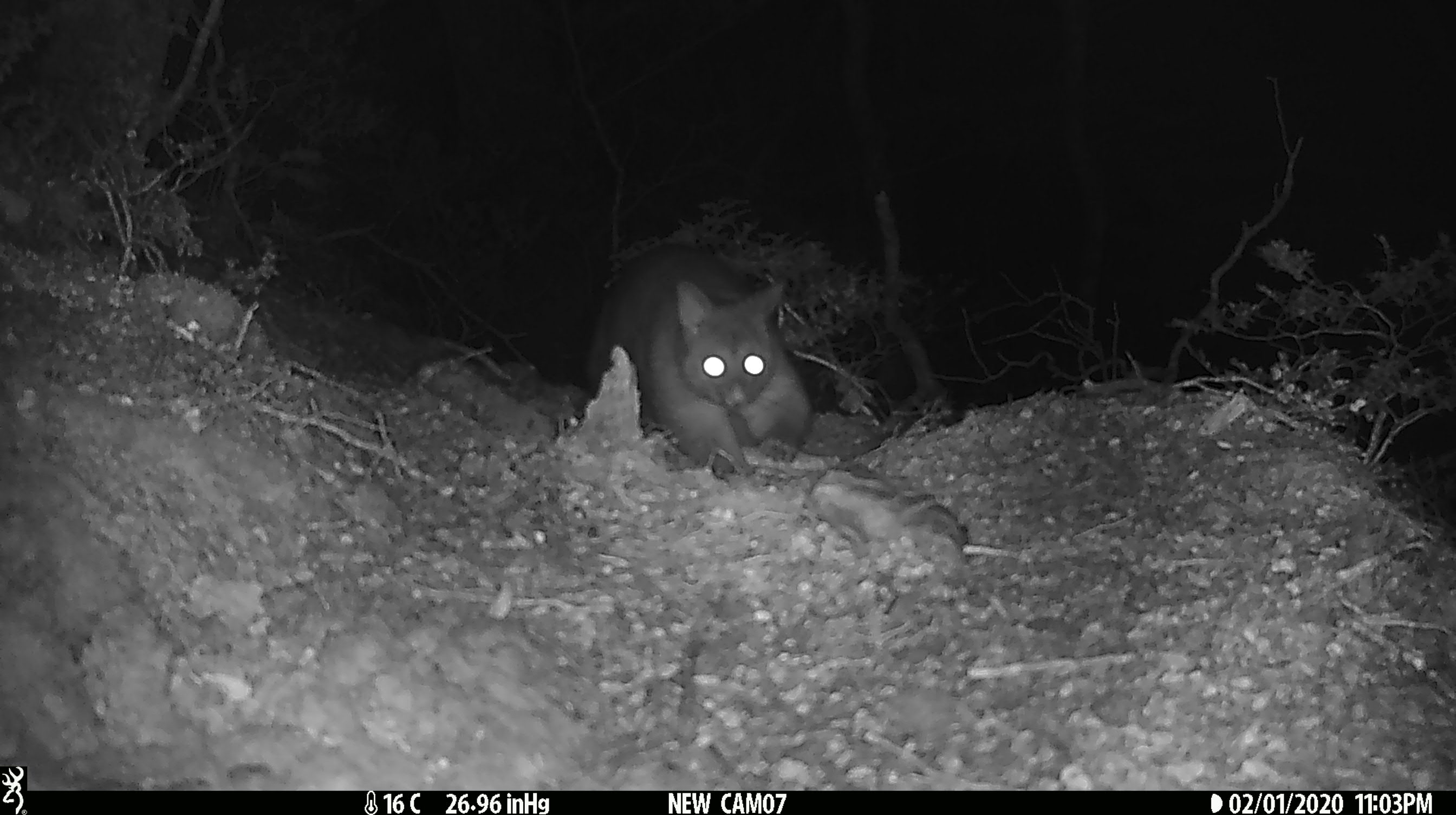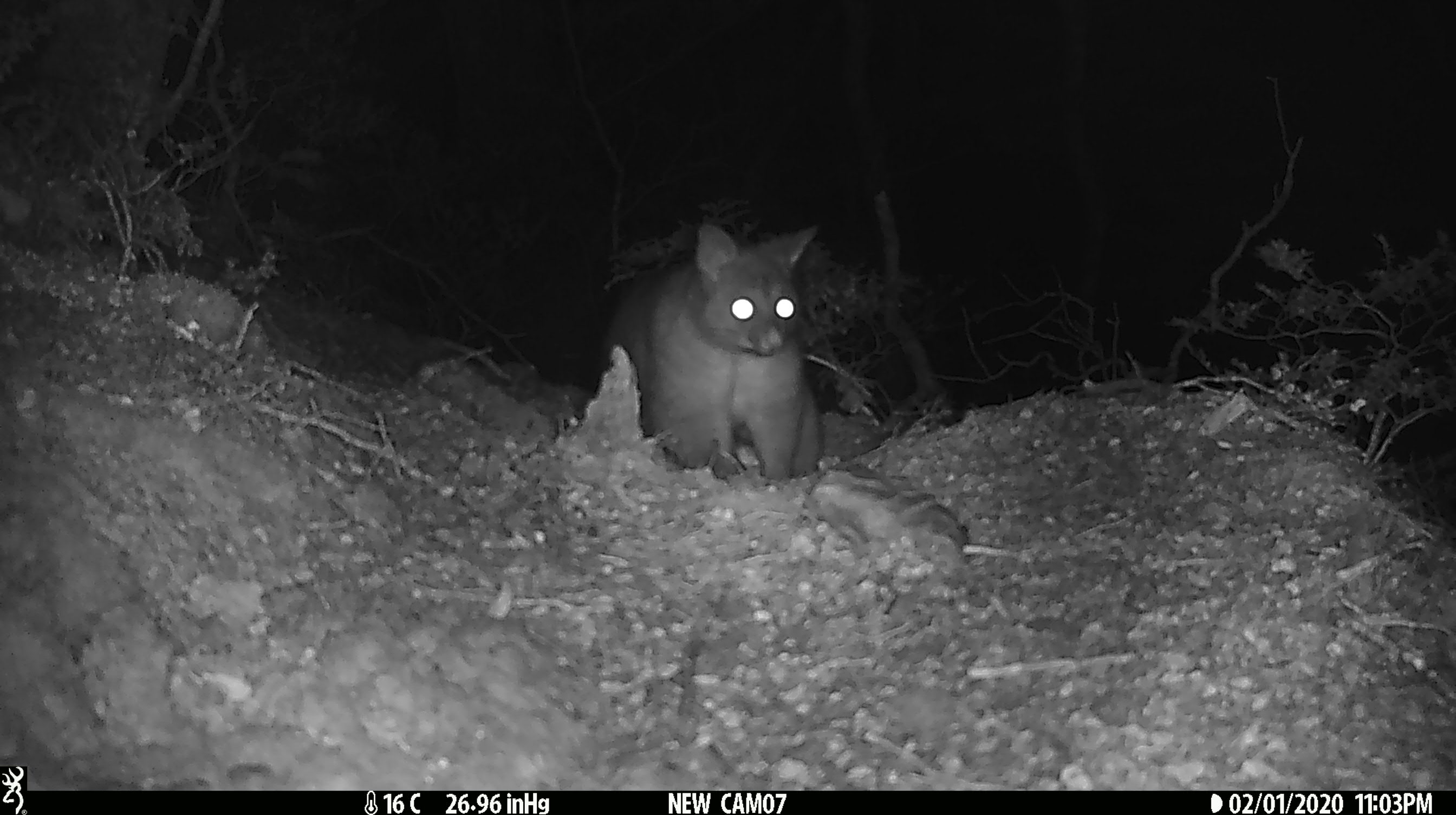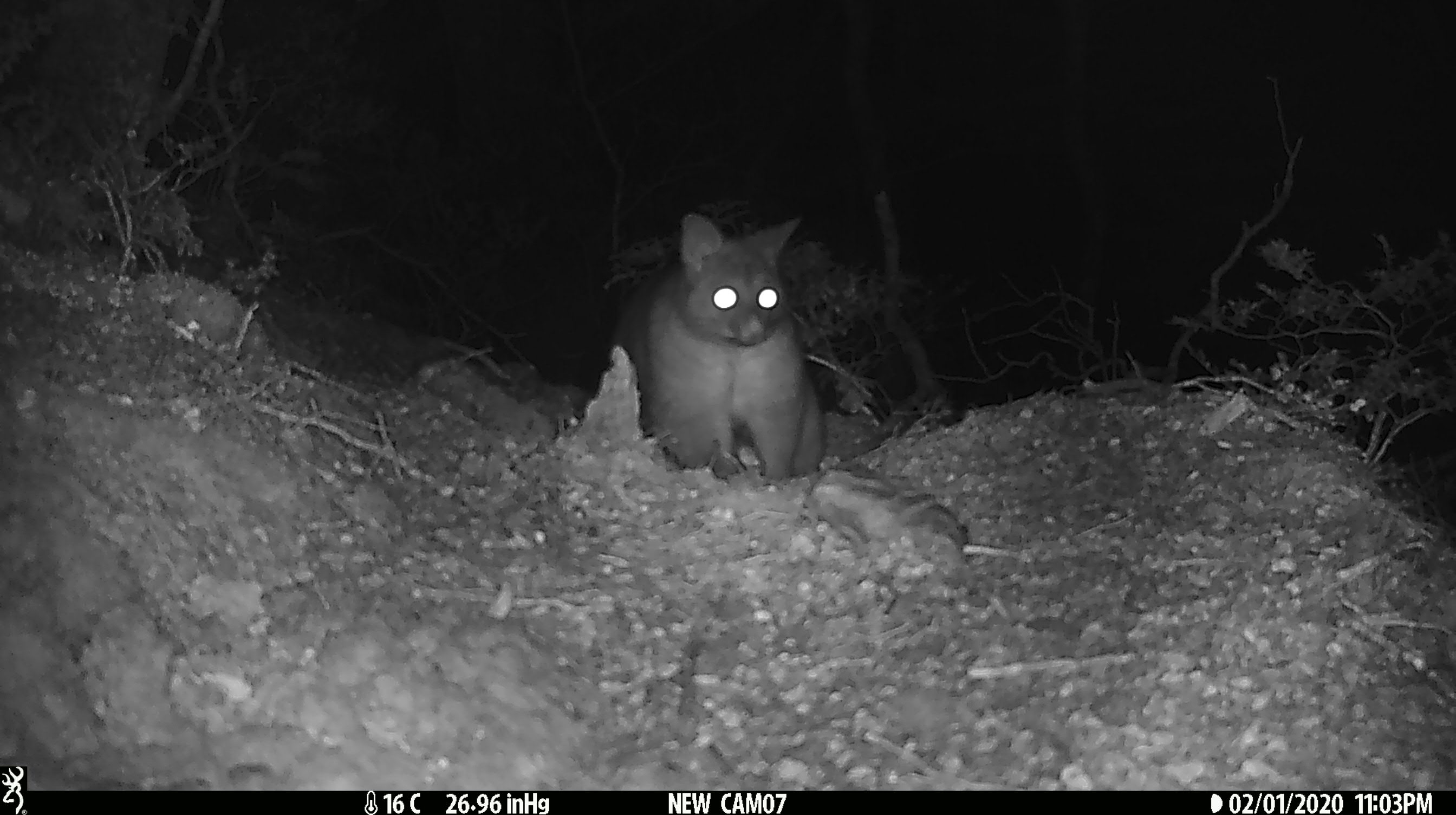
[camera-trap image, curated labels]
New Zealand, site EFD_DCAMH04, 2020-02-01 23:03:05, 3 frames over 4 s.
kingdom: Animalia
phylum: Chordata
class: Mammalia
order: Diprotodontia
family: Phalangeridae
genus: Trichosurus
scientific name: Trichosurus vulpecula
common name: common brushtail possum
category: possum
Possum (common brushtail possum) (Trichosurus vulpecula).